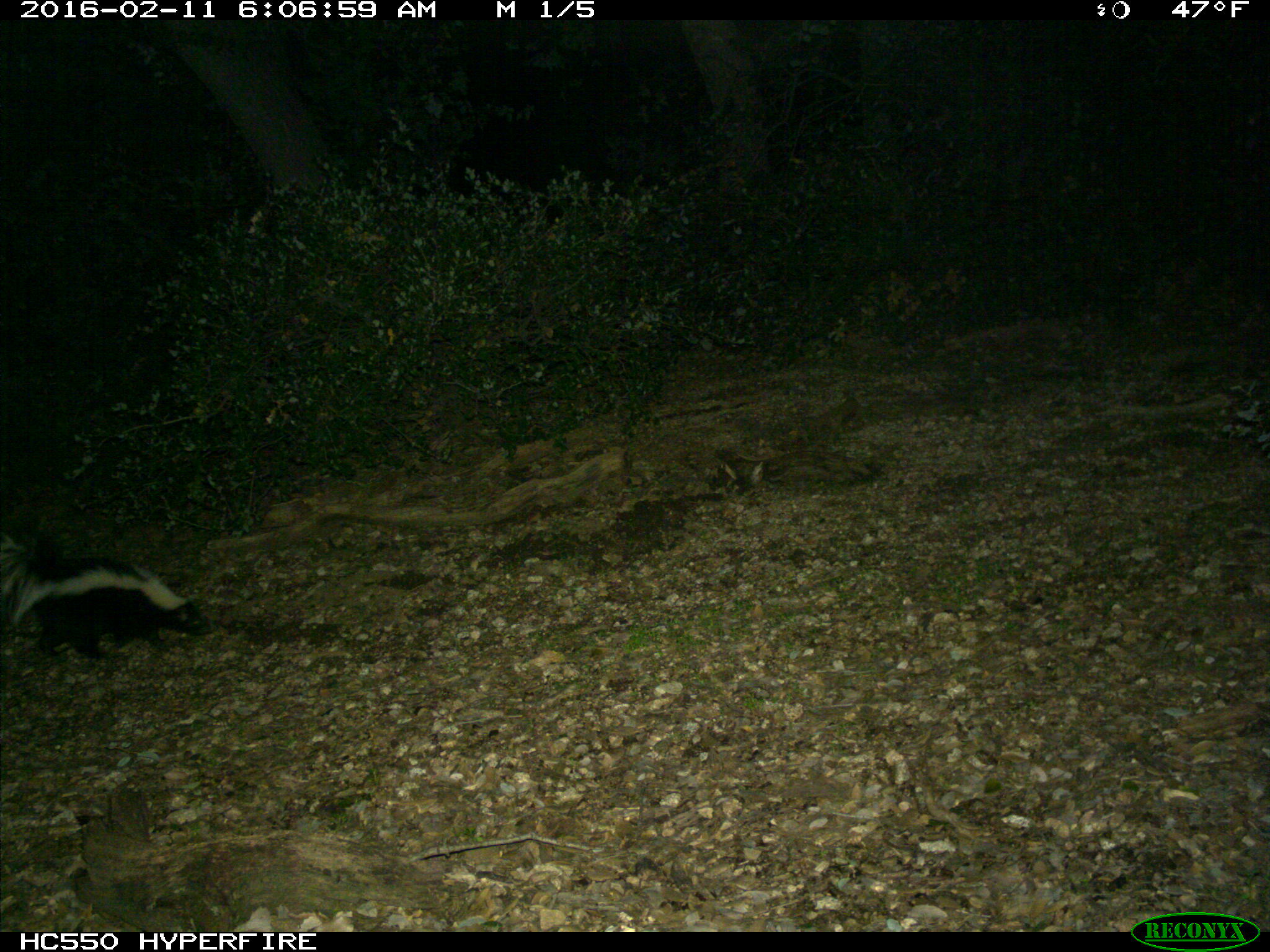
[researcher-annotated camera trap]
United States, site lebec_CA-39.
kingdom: Animalia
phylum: Chordata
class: Mammalia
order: Carnivora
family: Mephitidae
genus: Mephitis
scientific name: Mephitis mephitis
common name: striped skunk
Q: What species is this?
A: Mephitis mephitis (striped skunk).